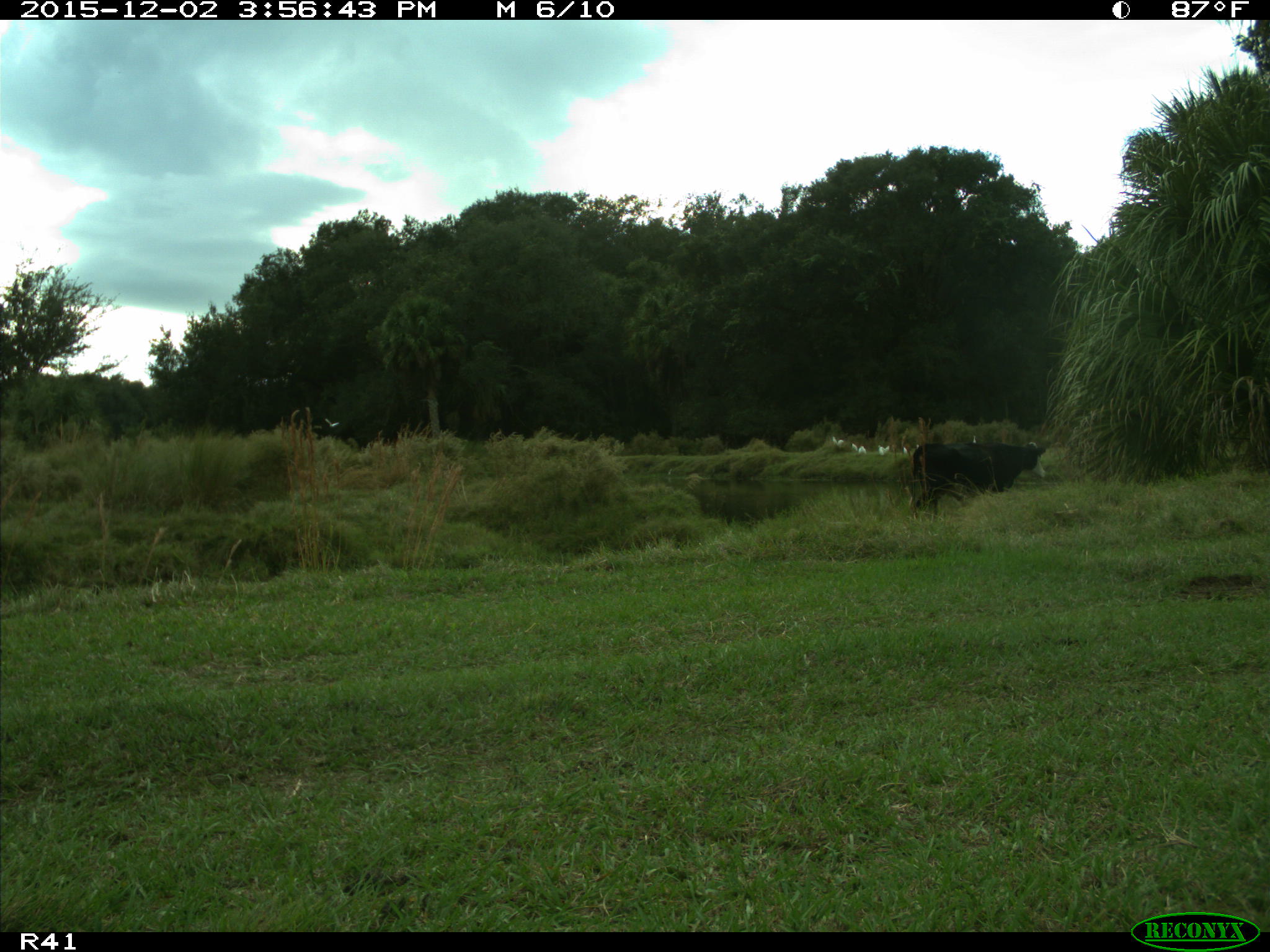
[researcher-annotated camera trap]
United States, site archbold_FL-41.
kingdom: Animalia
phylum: Chordata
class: Mammalia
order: Artiodactyla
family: Bovidae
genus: Bos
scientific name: Bos taurus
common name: domestic cow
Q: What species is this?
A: Bos taurus (domestic cow).